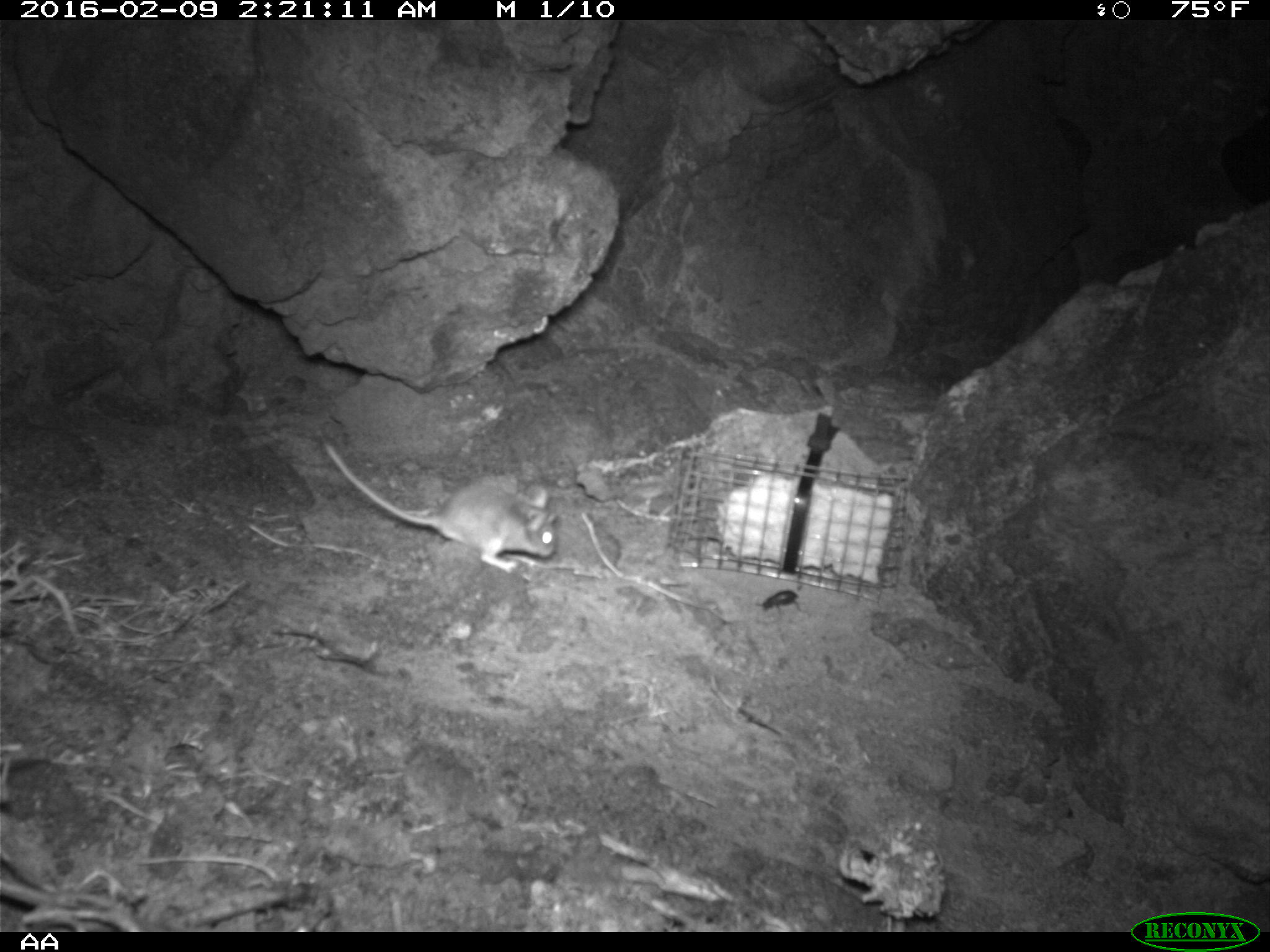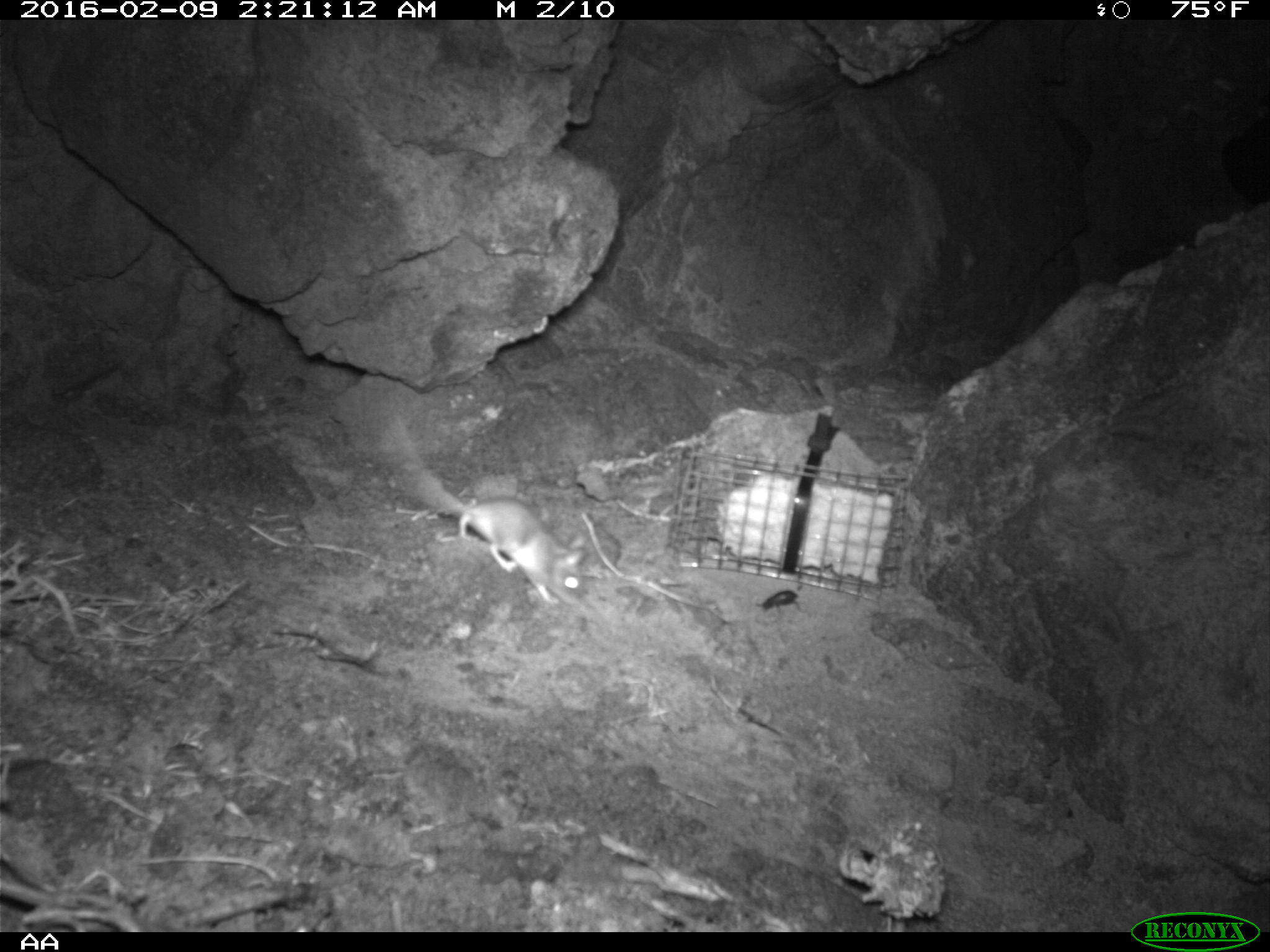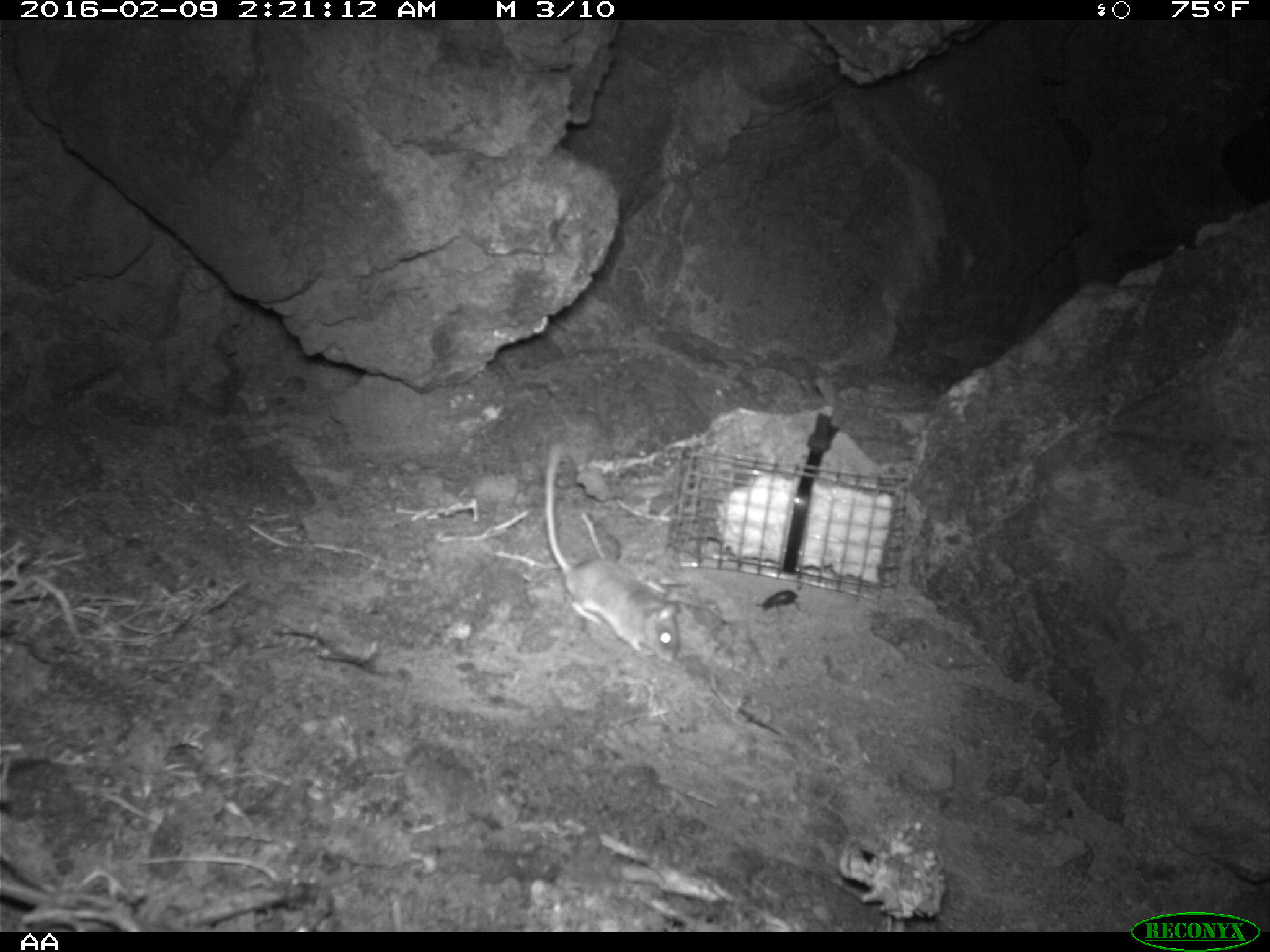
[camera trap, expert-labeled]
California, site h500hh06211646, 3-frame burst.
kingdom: Animalia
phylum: Chordata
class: Mammalia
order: Rodentia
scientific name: Rodentia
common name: rodent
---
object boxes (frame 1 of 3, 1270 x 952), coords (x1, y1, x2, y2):
rodent: (324, 438, 559, 571)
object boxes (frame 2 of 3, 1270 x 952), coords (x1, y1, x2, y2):
rodent: (386, 416, 585, 602)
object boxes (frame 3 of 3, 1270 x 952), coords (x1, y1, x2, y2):
rodent: (543, 439, 681, 662)